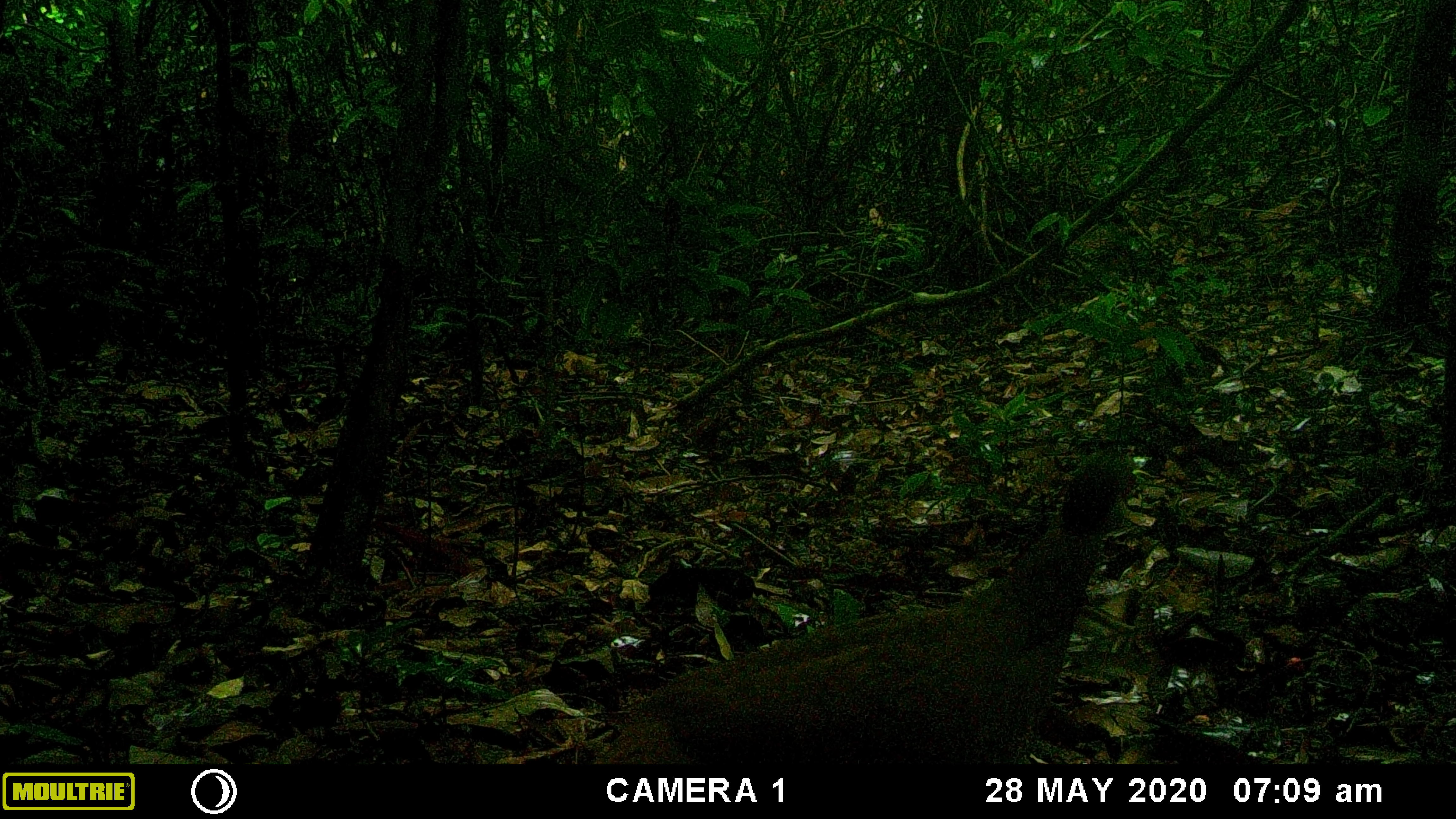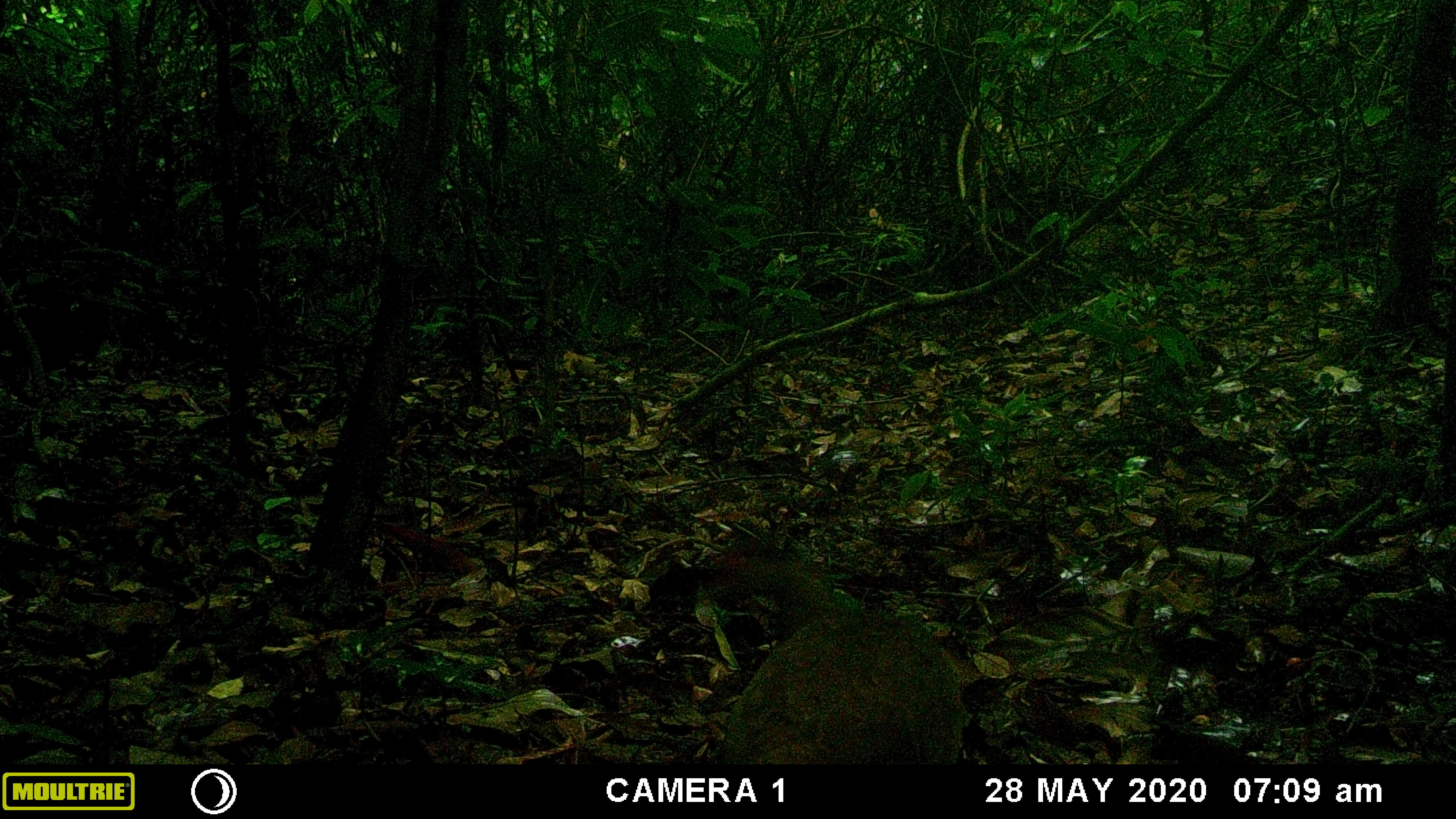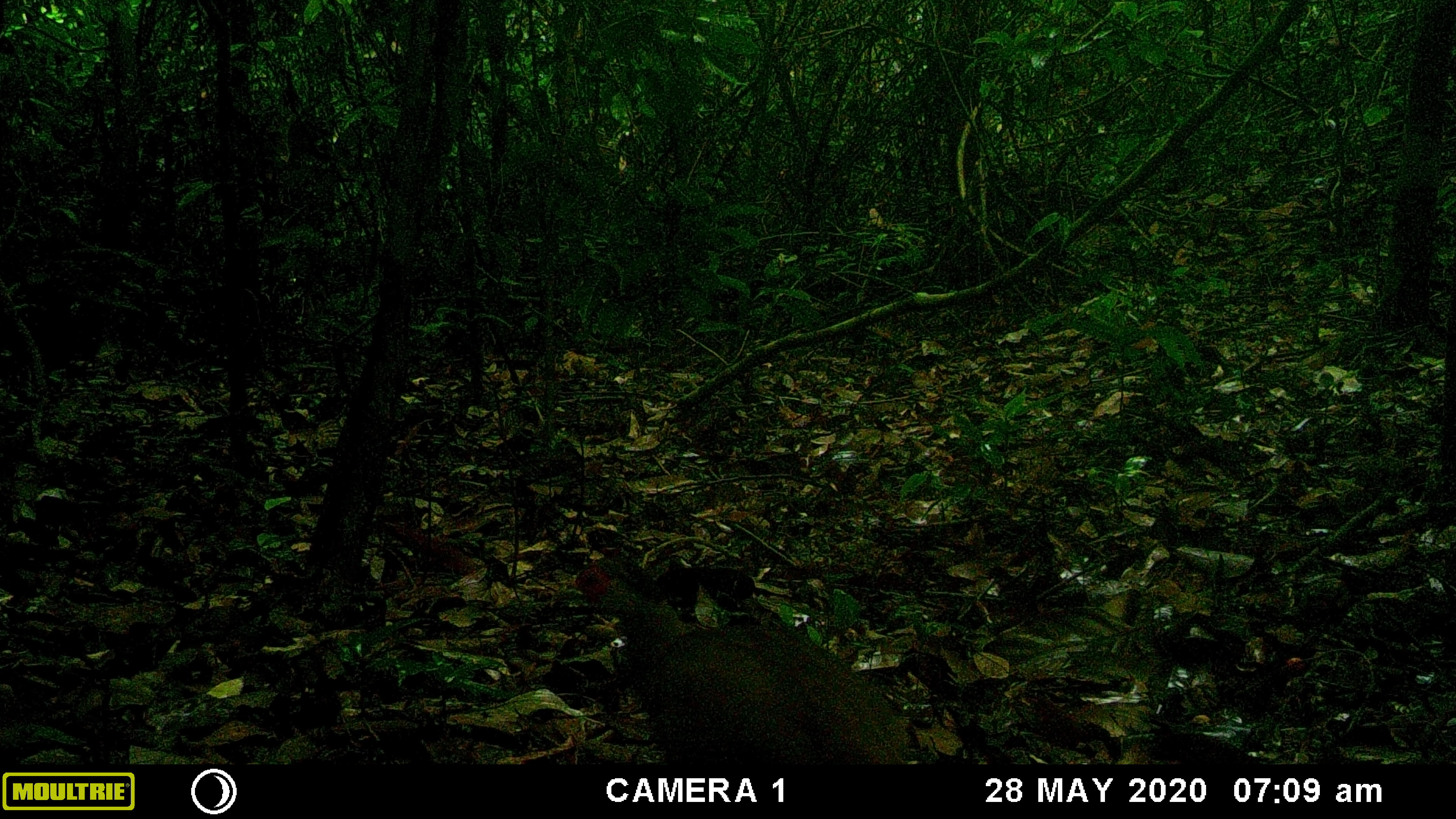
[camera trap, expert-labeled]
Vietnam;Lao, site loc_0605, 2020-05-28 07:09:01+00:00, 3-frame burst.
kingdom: Animalia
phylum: Chordata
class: Aves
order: Galliformes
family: Phasianidae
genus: Lophura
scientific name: Lophura nycthemera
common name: silver pheasant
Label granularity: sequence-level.